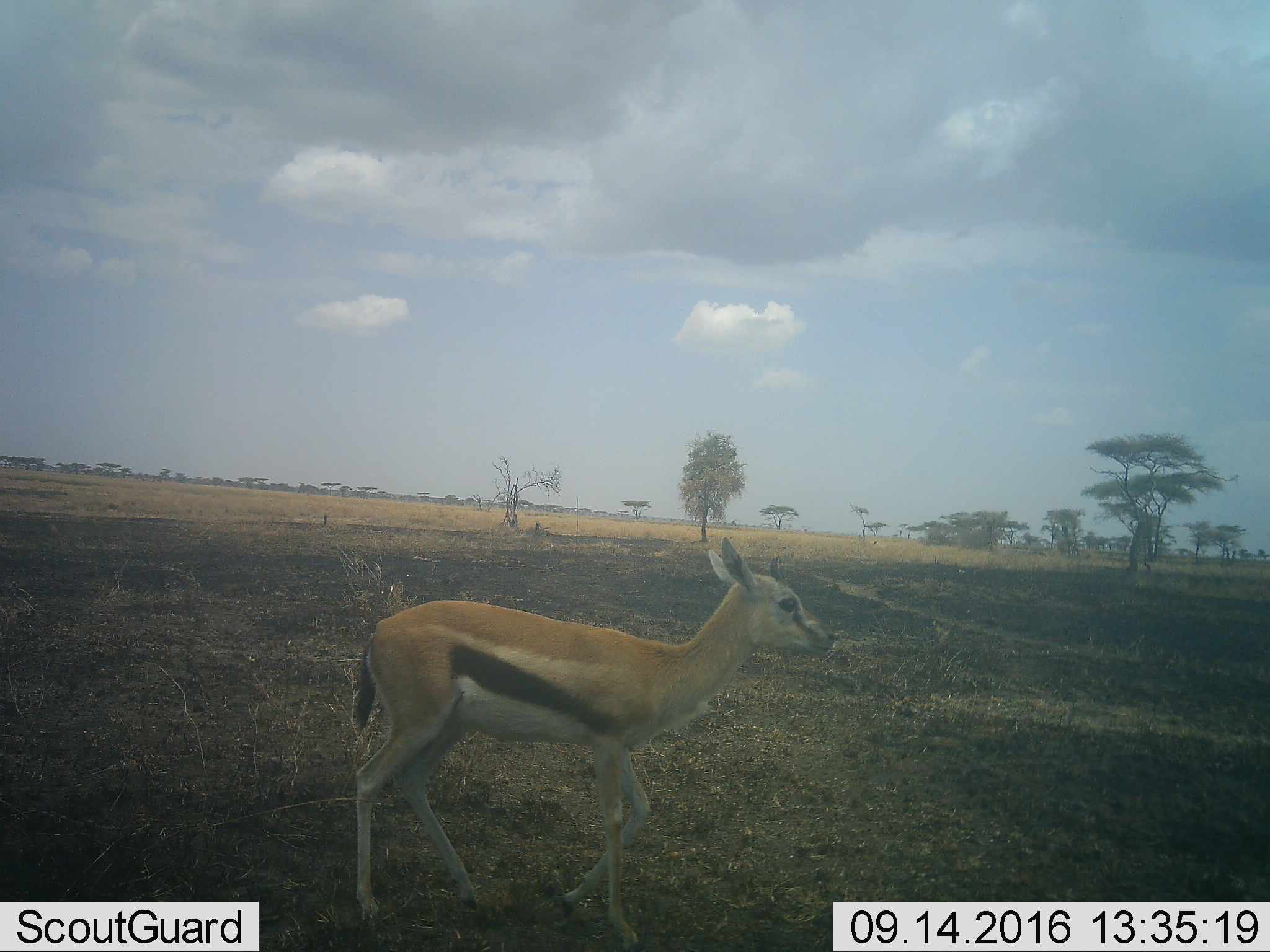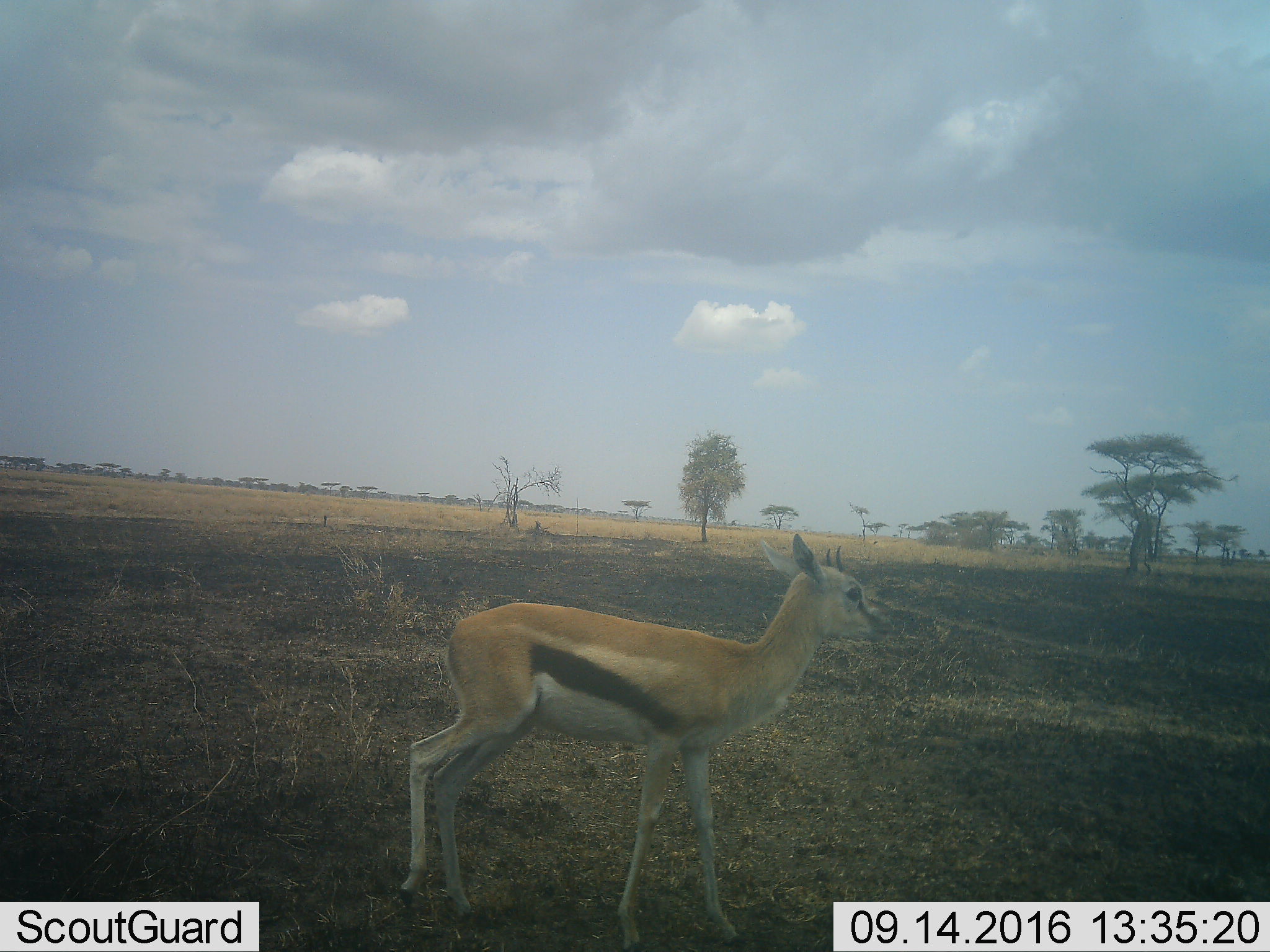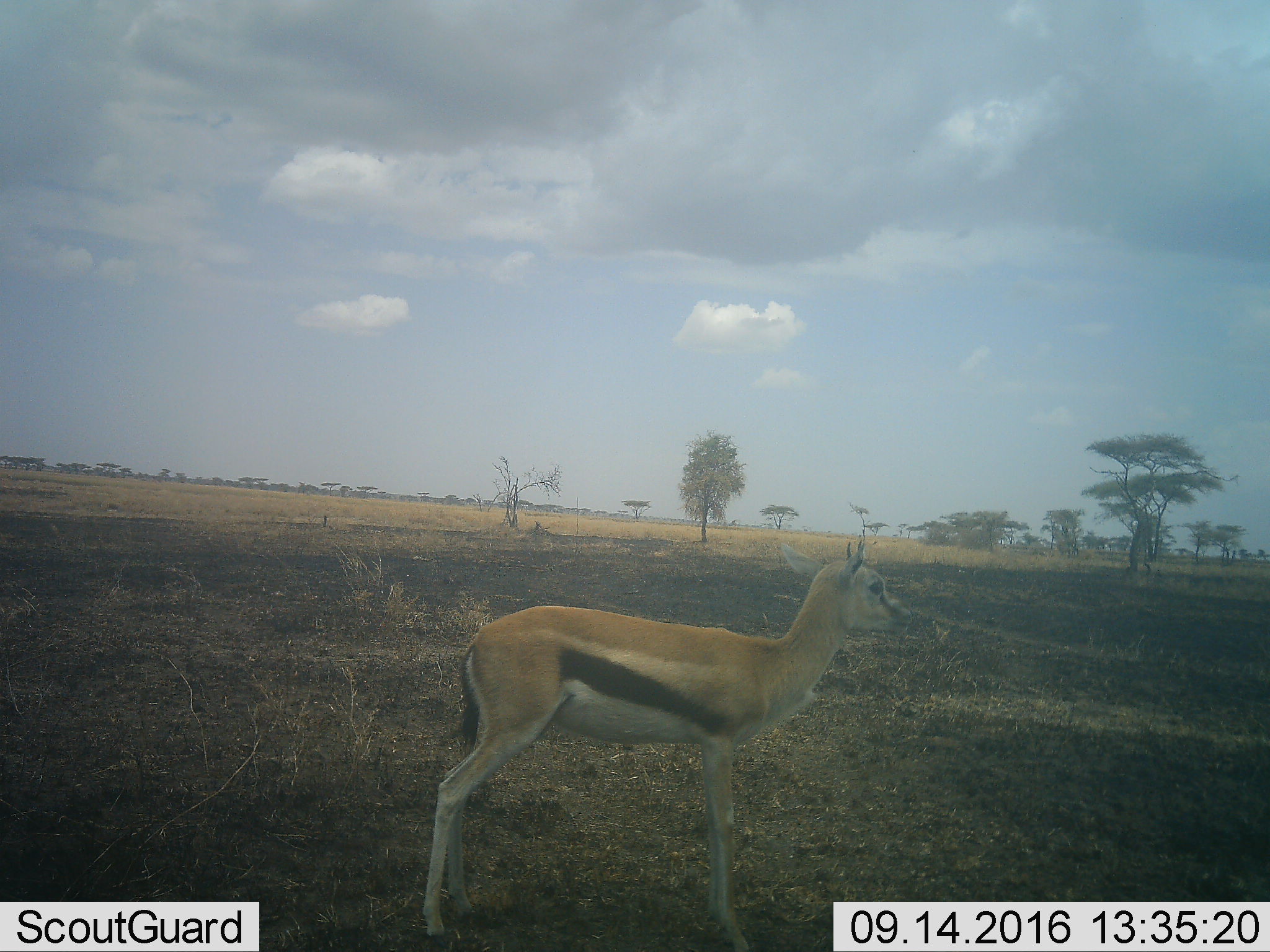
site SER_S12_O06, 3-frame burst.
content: unidentified animal